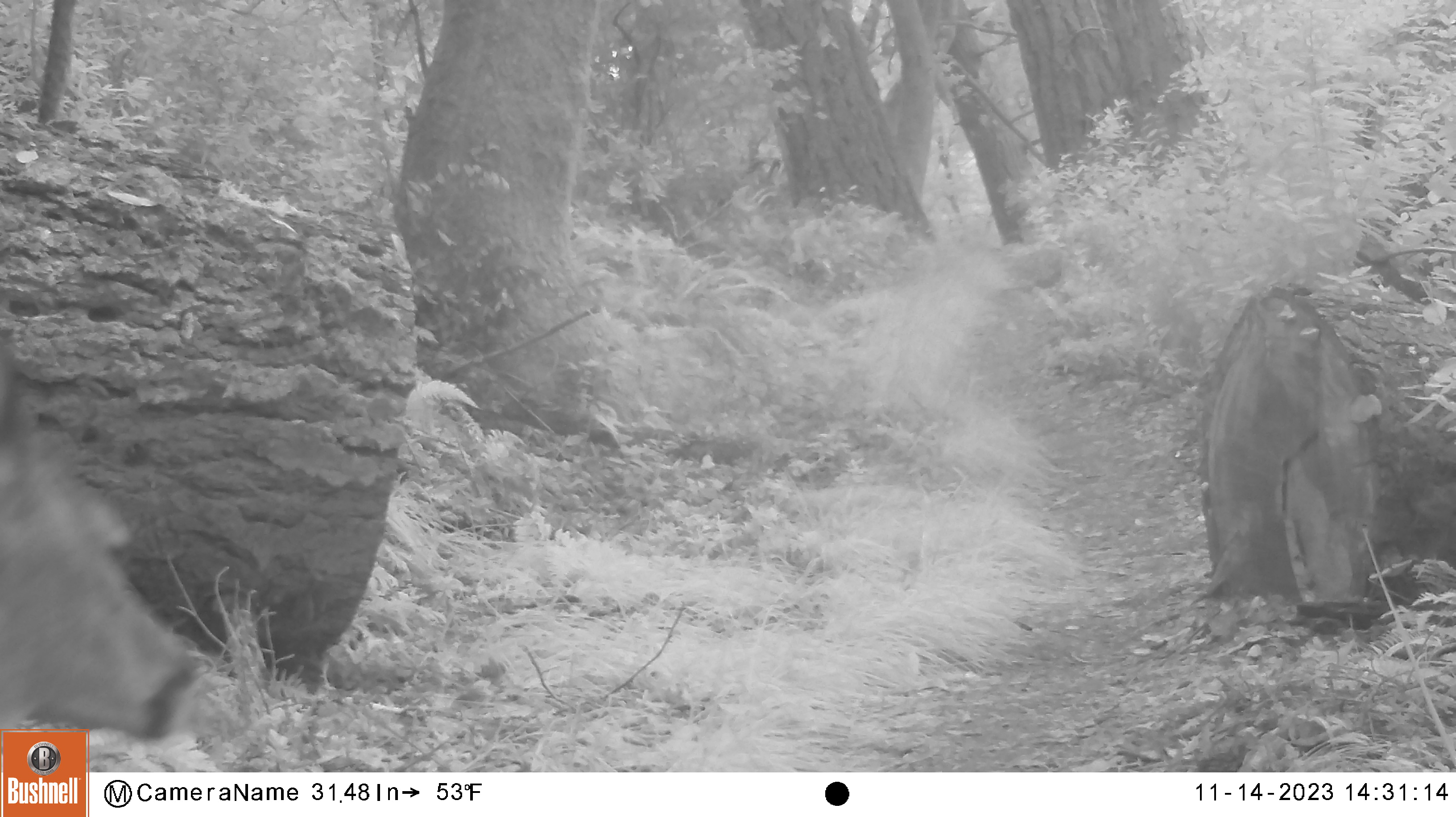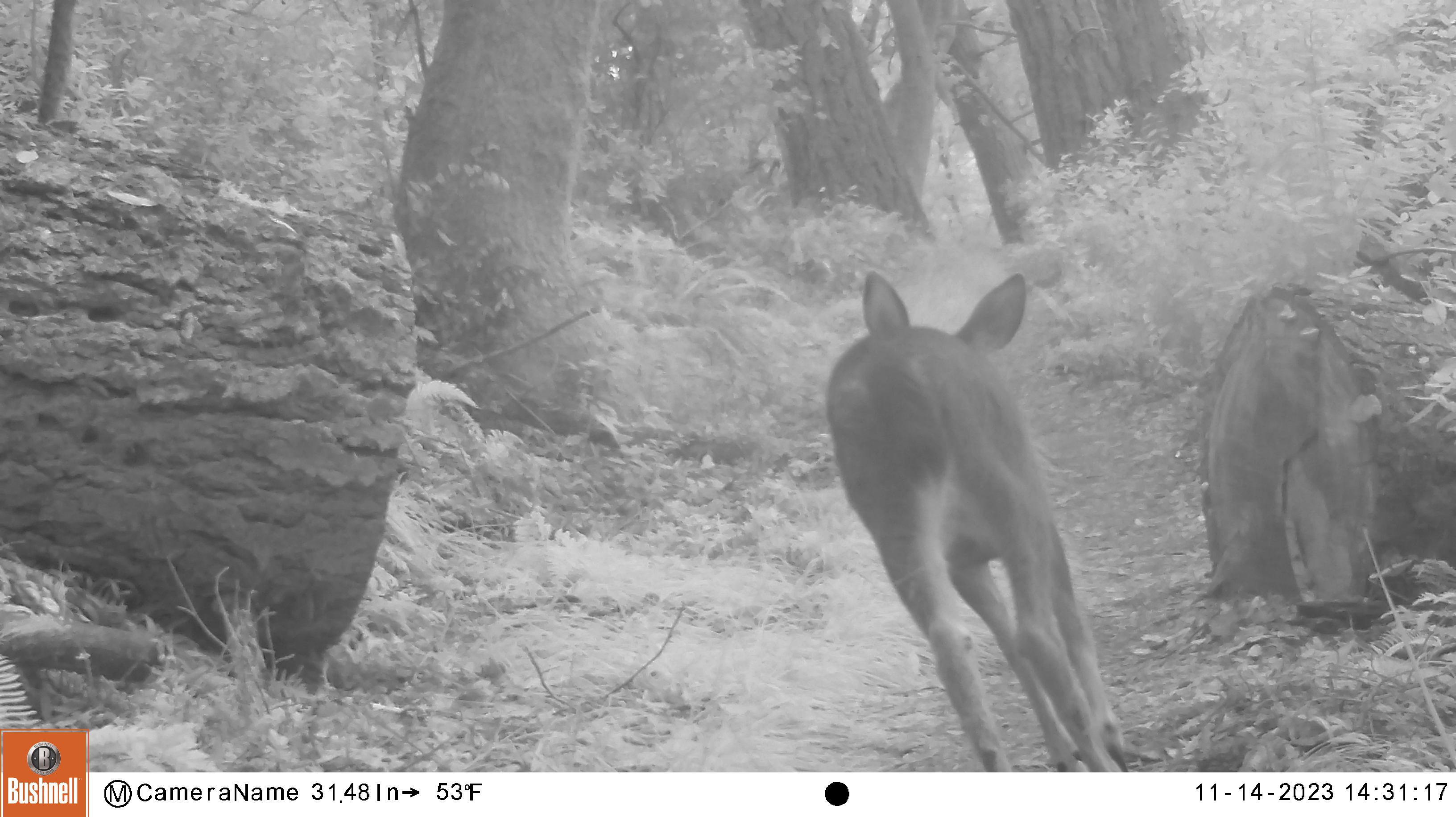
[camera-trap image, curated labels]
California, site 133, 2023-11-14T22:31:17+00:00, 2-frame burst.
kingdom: Animalia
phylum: Chordata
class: Mammalia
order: Artiodactyla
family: Cervidae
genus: Odocoileus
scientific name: Odocoileus hemionus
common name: mule deer